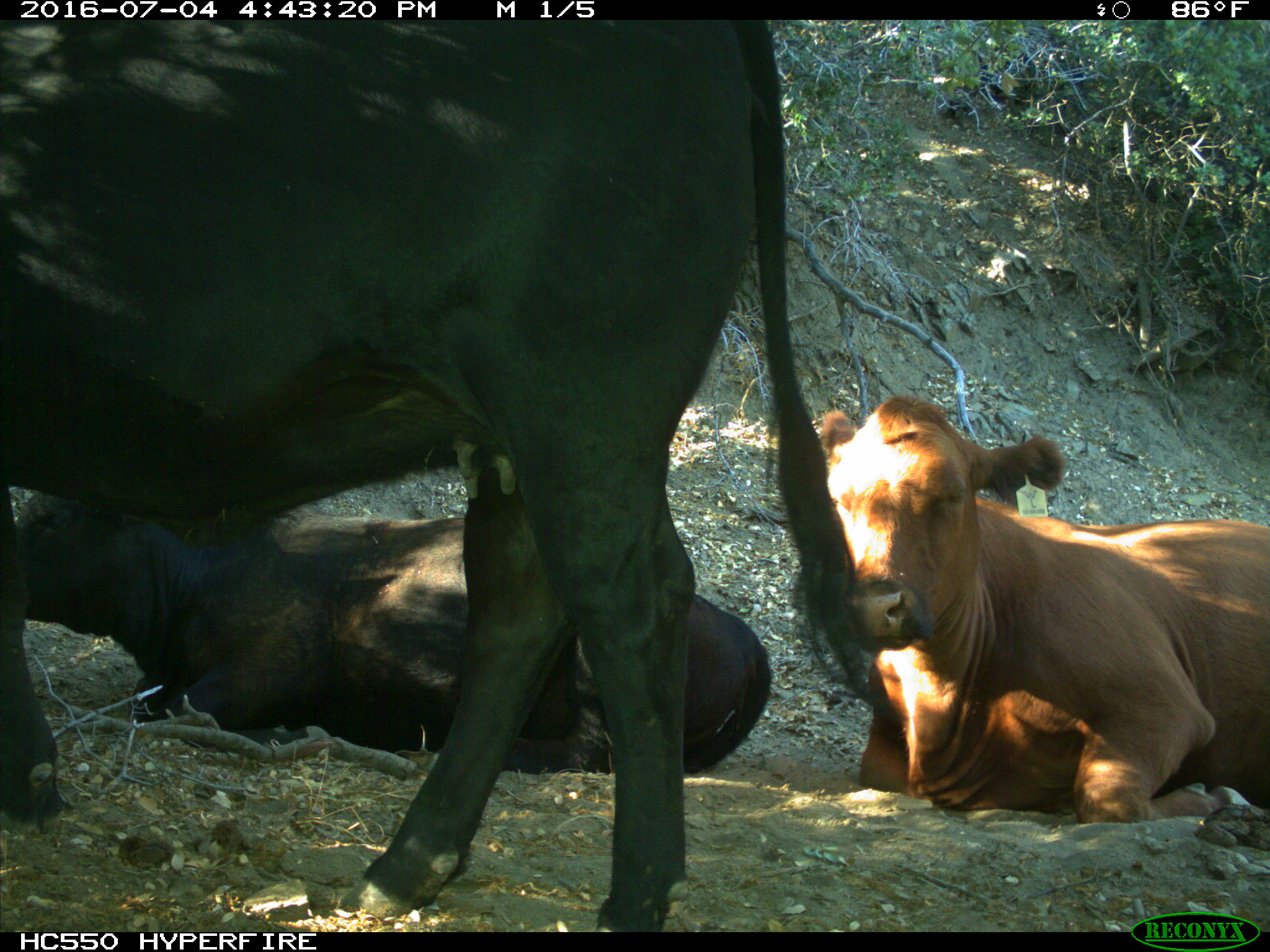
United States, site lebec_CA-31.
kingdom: Animalia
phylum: Chordata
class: Mammalia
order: Artiodactyla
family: Bovidae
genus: Bos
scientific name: Bos taurus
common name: domestic cow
Bos taurus (domestic cow).